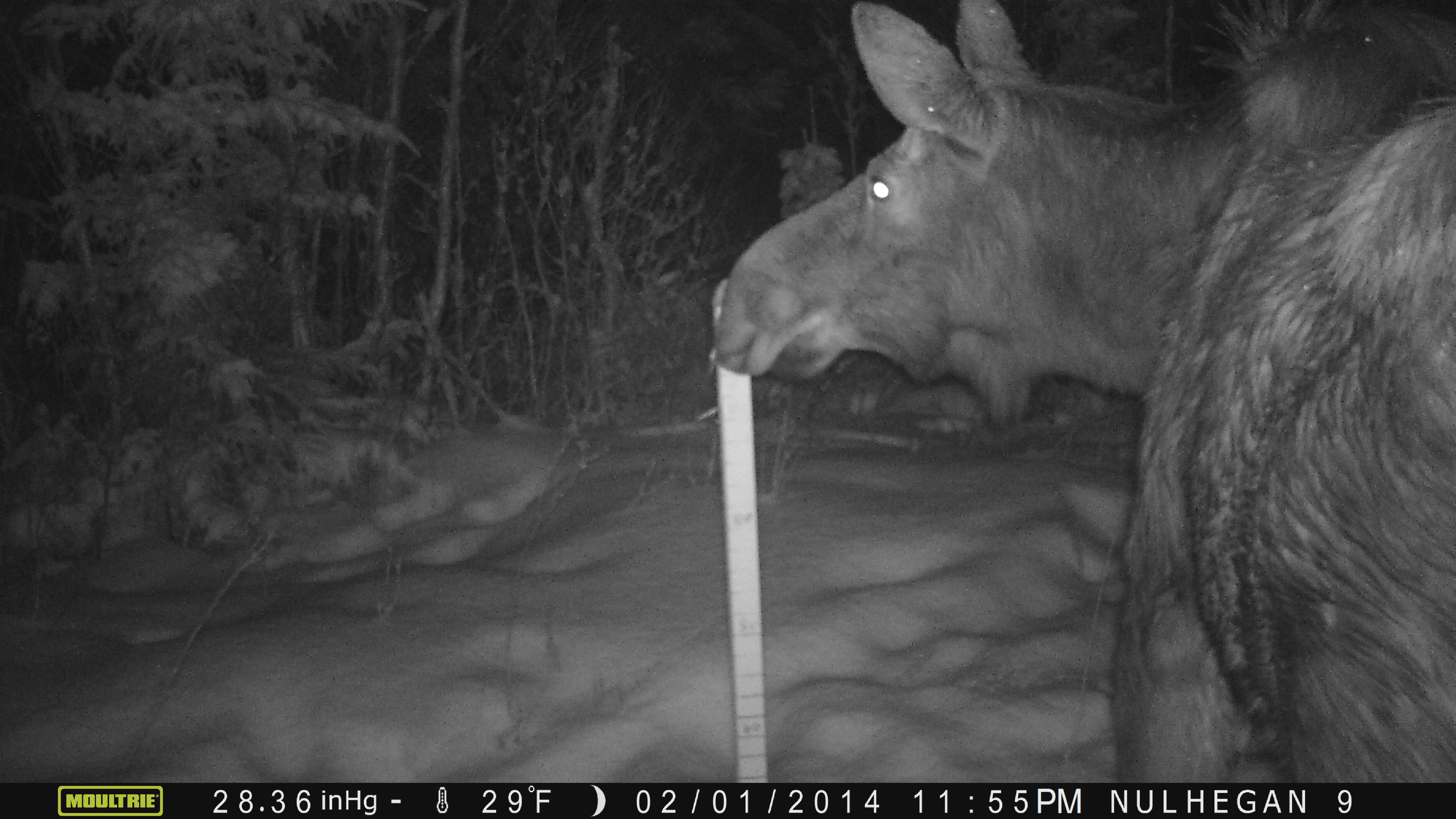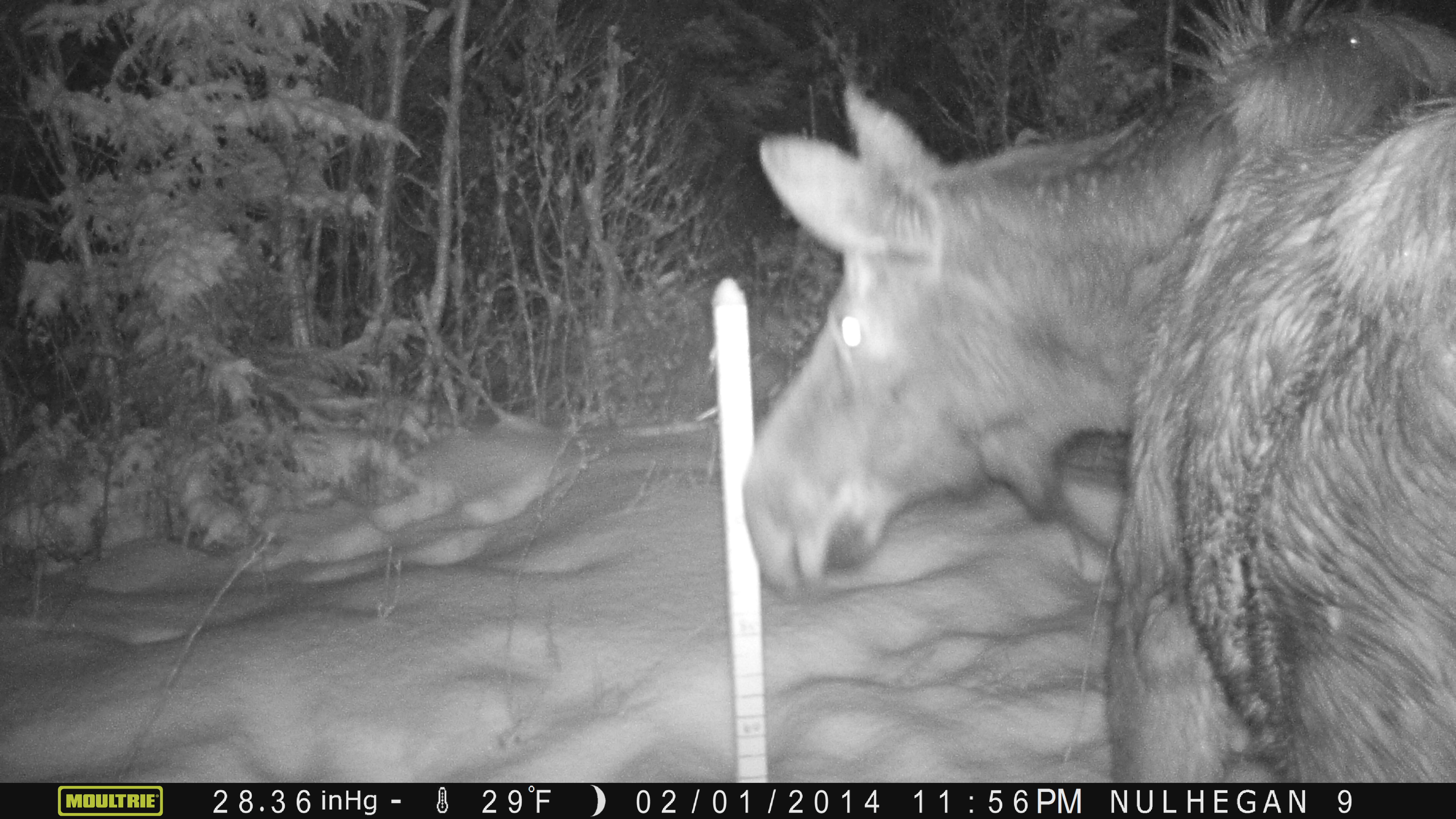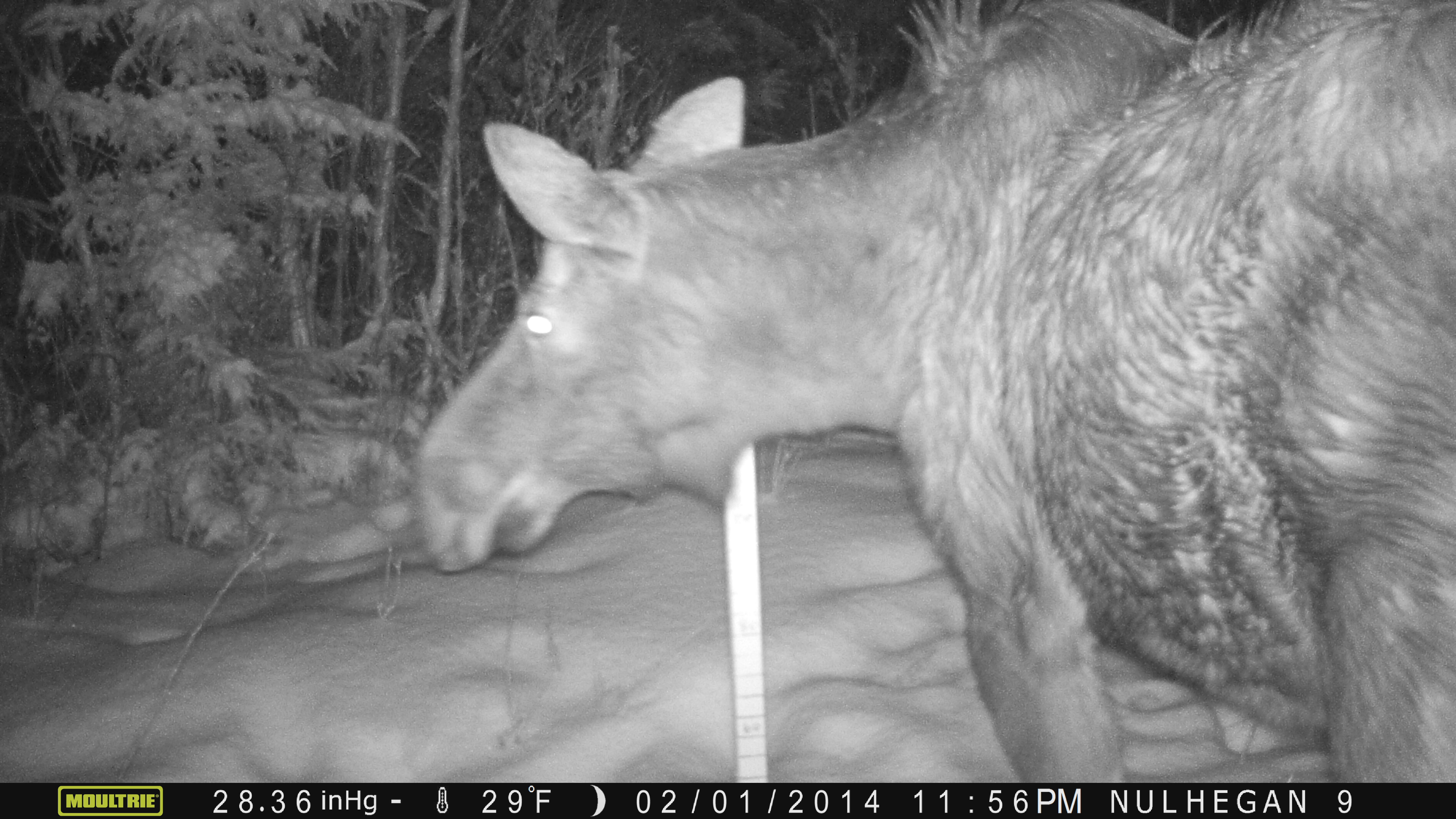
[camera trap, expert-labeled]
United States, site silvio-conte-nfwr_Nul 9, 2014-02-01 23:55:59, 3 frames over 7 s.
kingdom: Animalia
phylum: Chordata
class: Mammalia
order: Artiodactyla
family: Cervidae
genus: Alces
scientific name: Alces alces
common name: moose